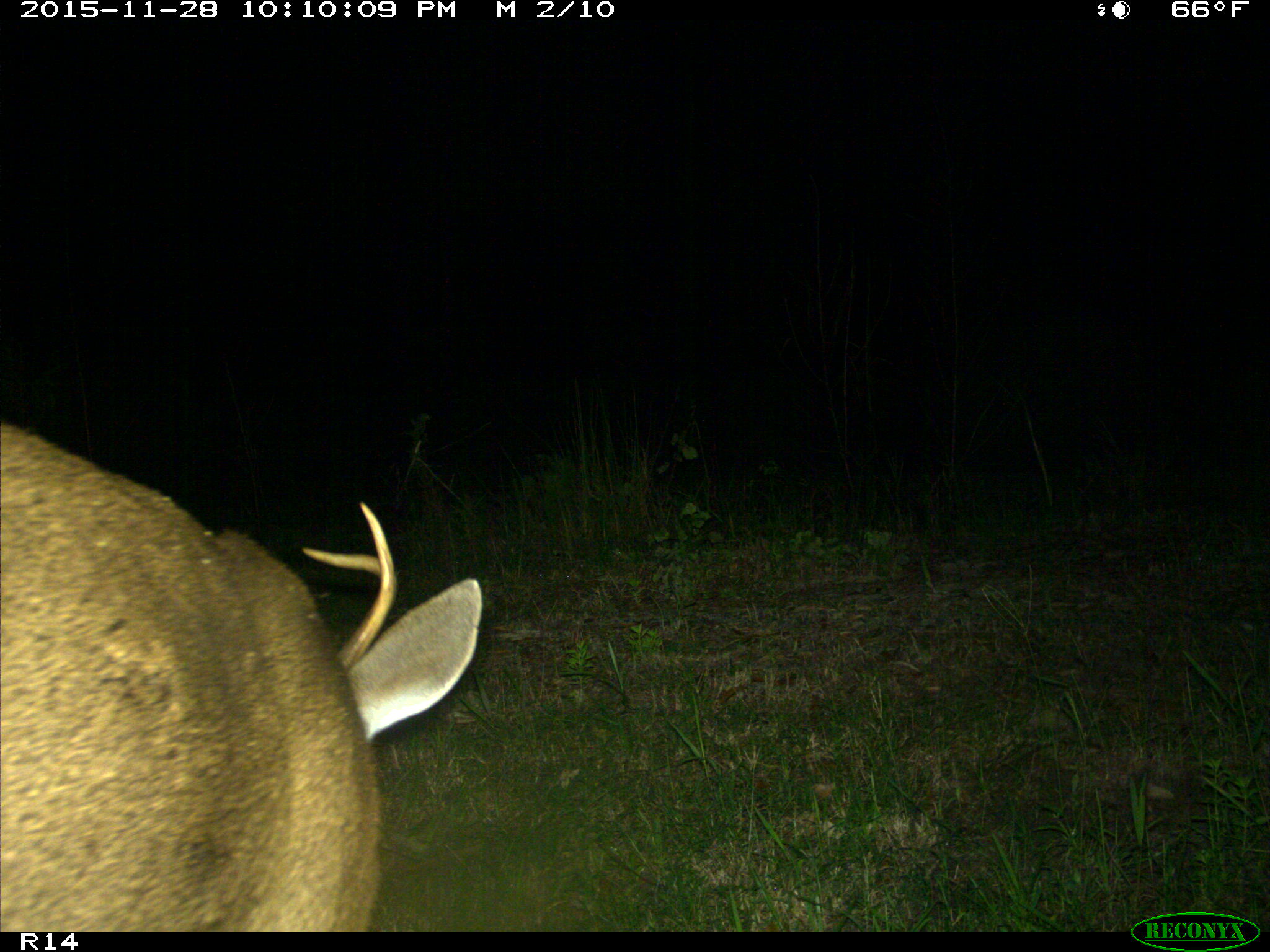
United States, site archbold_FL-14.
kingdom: Animalia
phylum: Chordata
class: Mammalia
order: Artiodactyla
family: Cervidae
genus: Odocoileus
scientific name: Odocoileus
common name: deer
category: unidentified deer